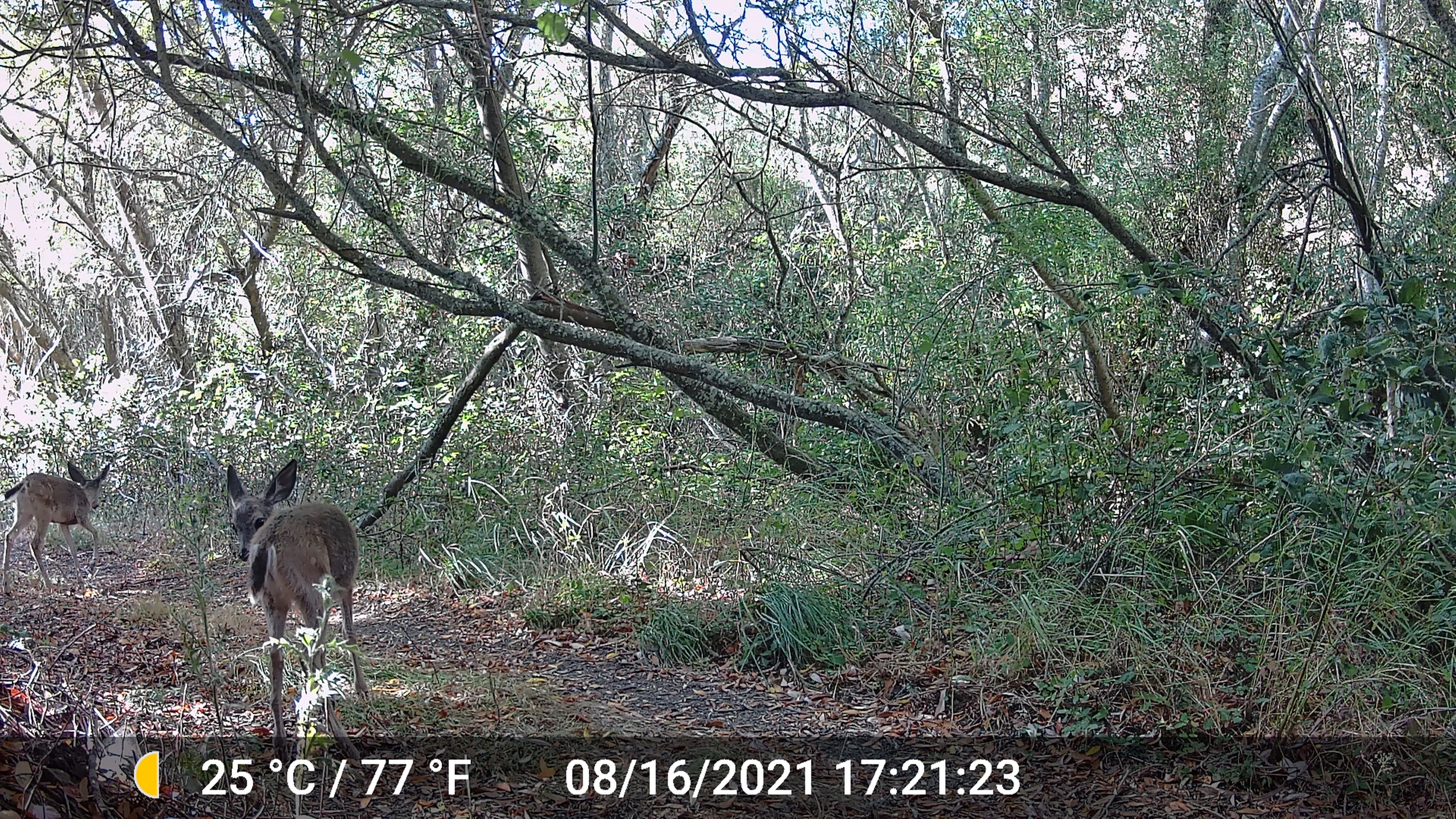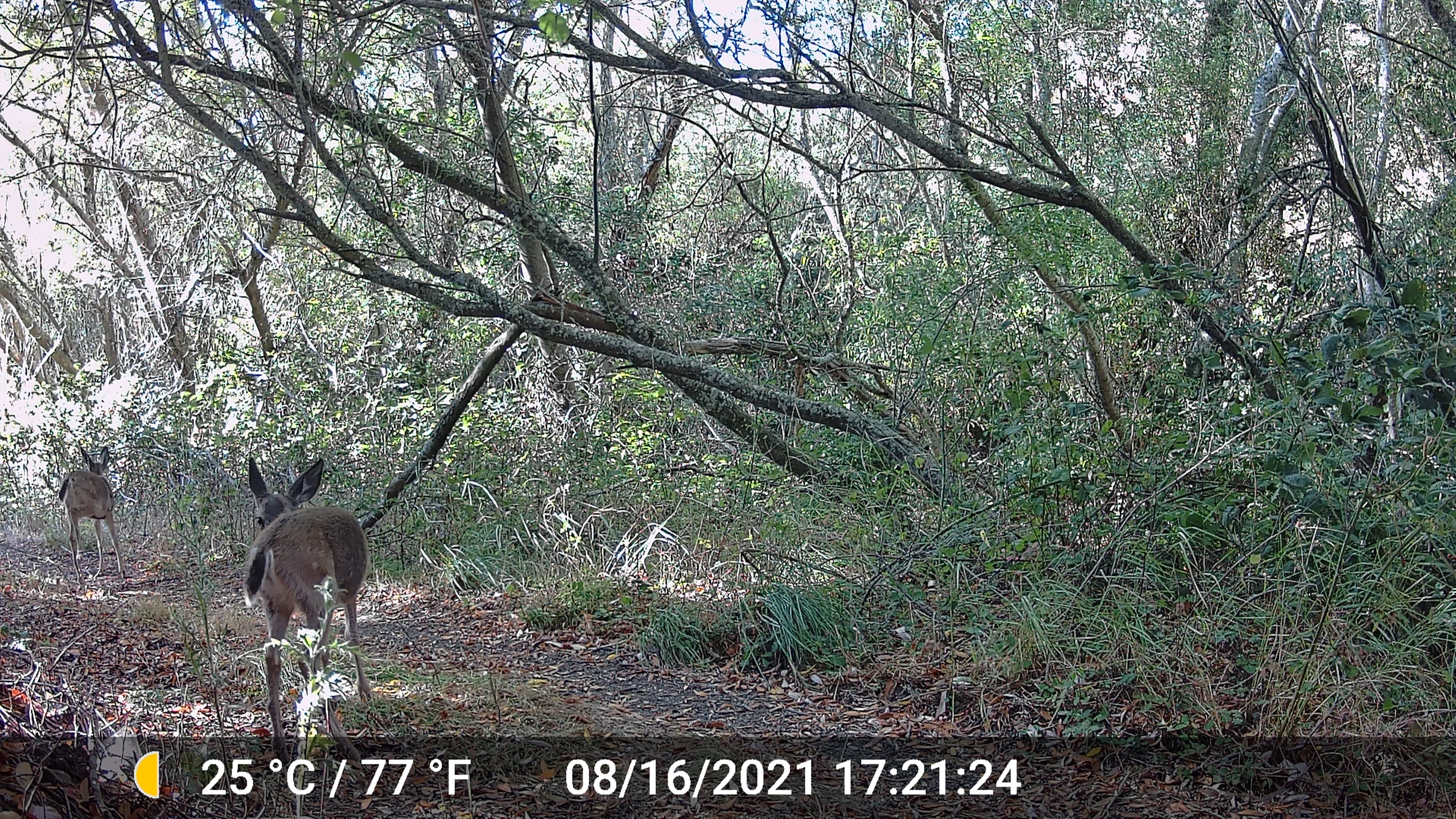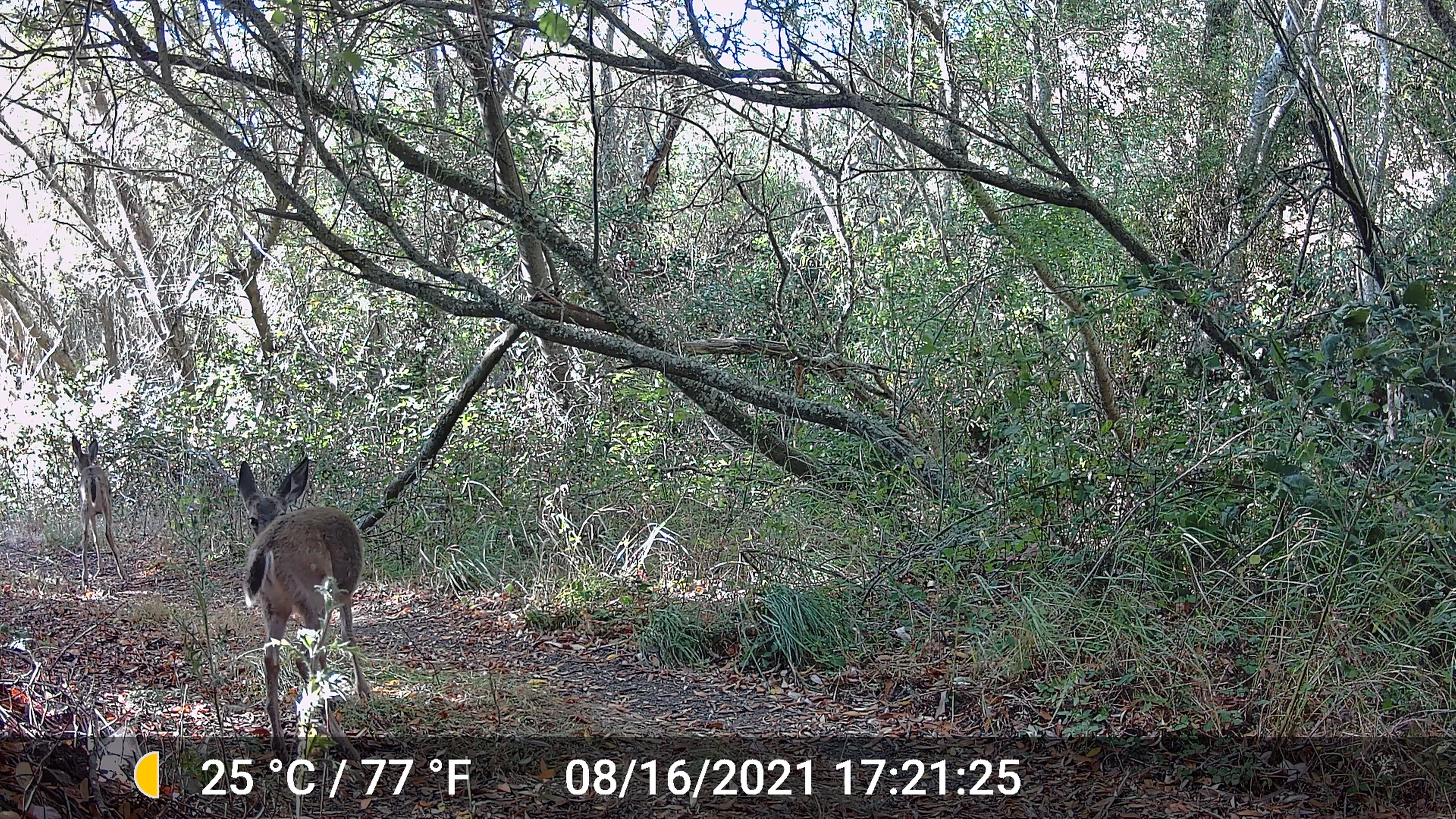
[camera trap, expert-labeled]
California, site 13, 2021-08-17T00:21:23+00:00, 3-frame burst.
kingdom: Animalia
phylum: Chordata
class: Mammalia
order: Artiodactyla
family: Cervidae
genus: Odocoileus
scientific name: Odocoileus hemionus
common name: mule deer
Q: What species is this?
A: Mule deer (Odocoileus hemionus).